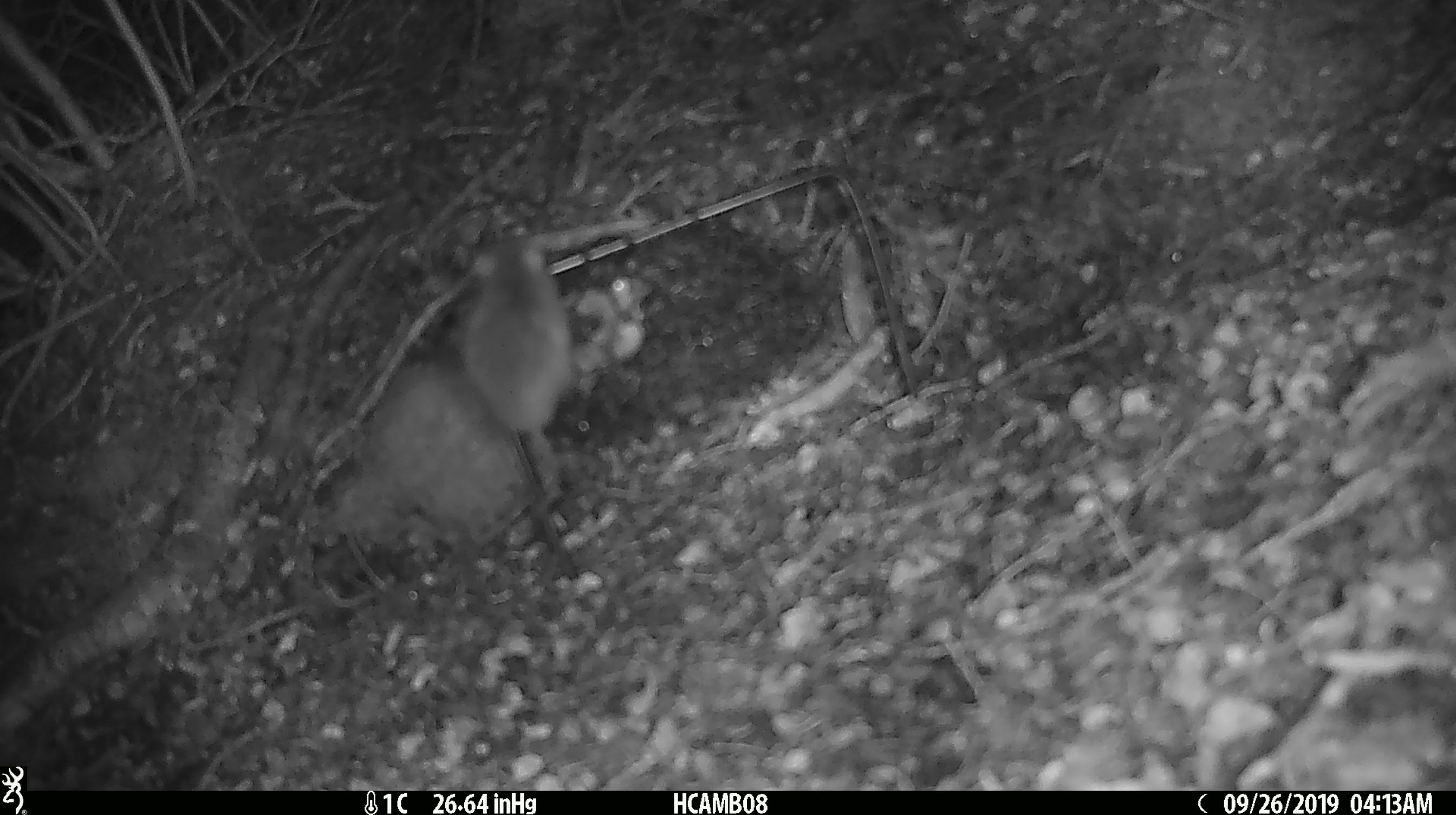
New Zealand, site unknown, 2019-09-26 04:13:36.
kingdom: Animalia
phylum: Chordata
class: Mammalia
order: Rodentia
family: Muridae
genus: Mus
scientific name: Mus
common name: mouse